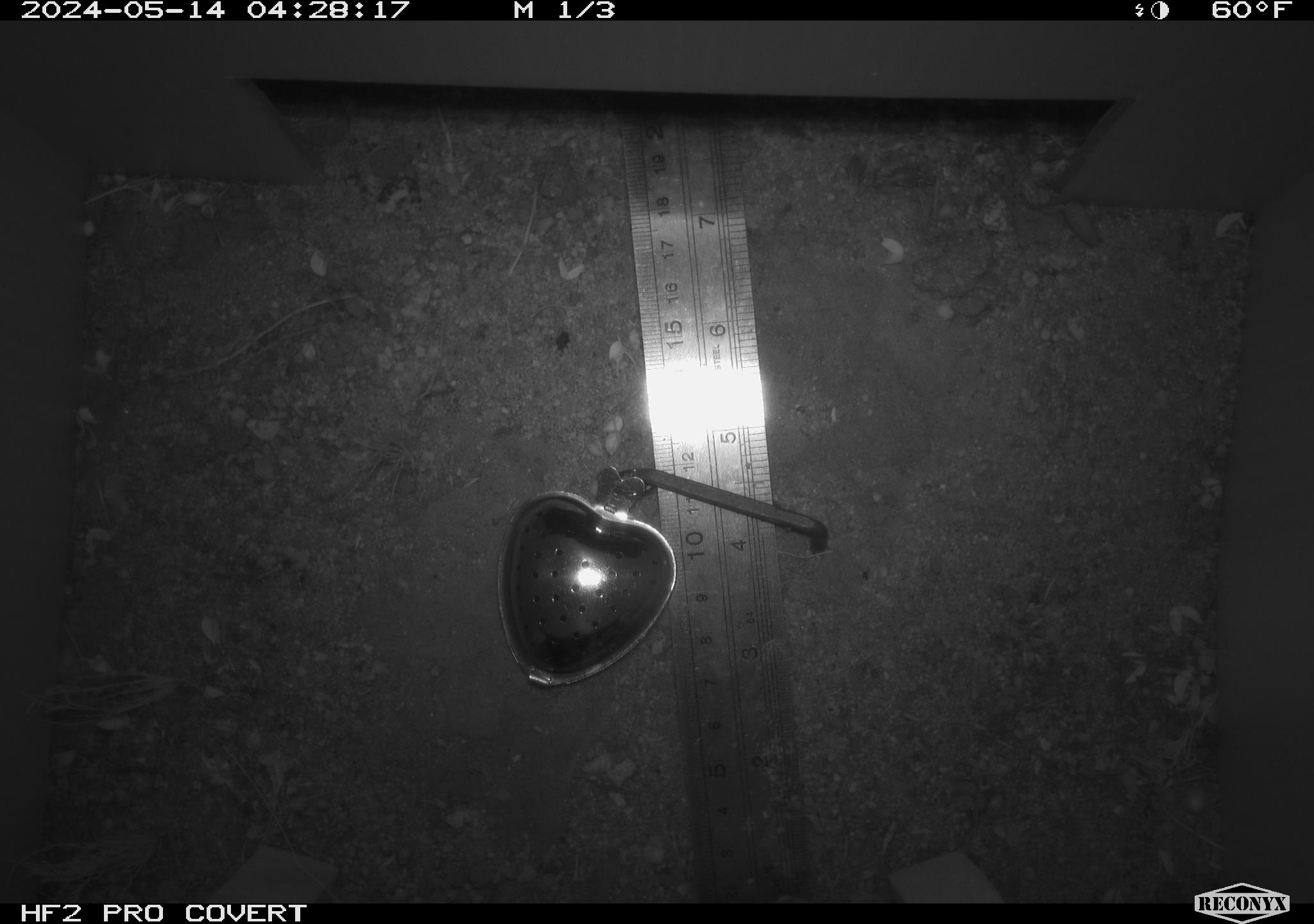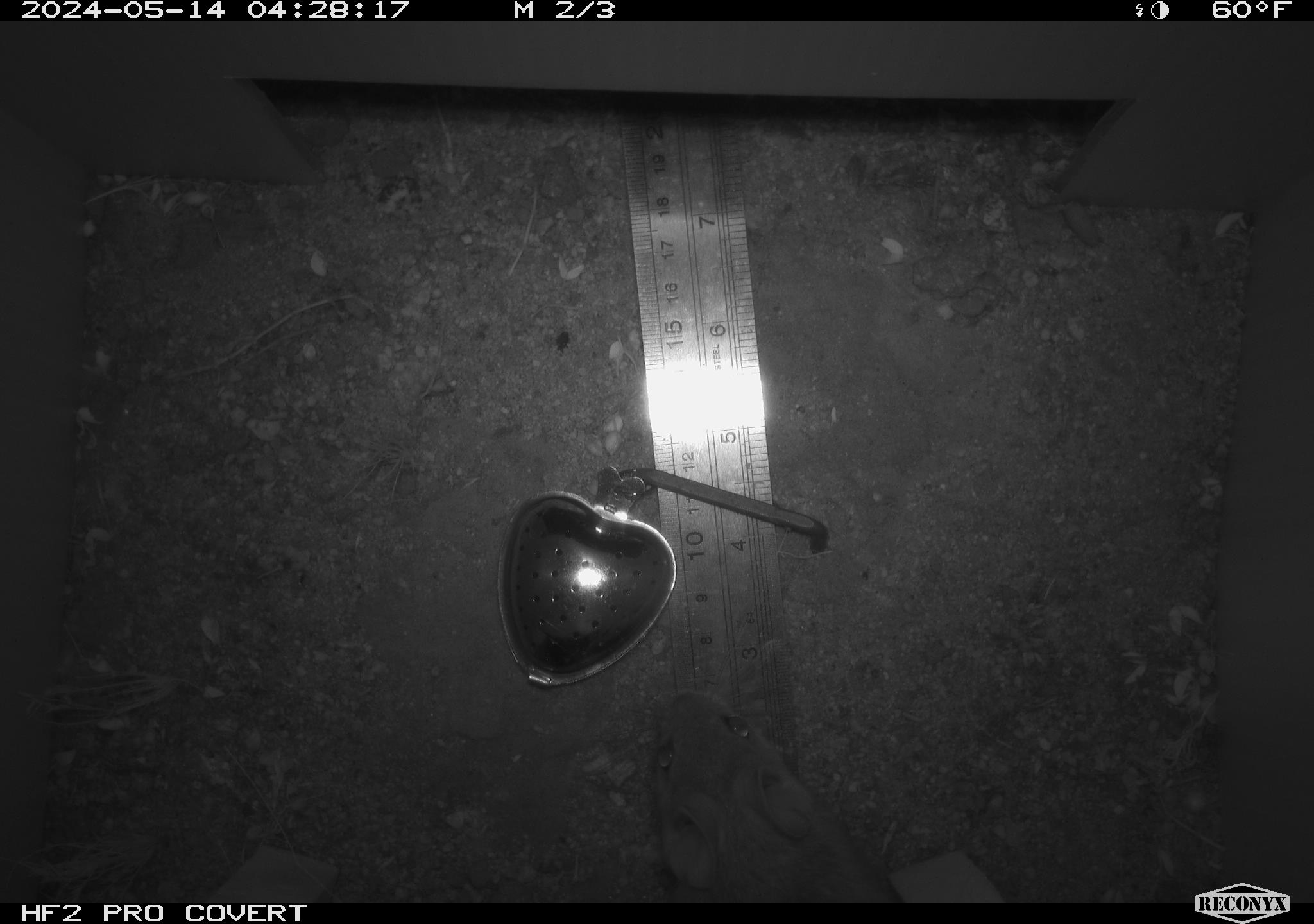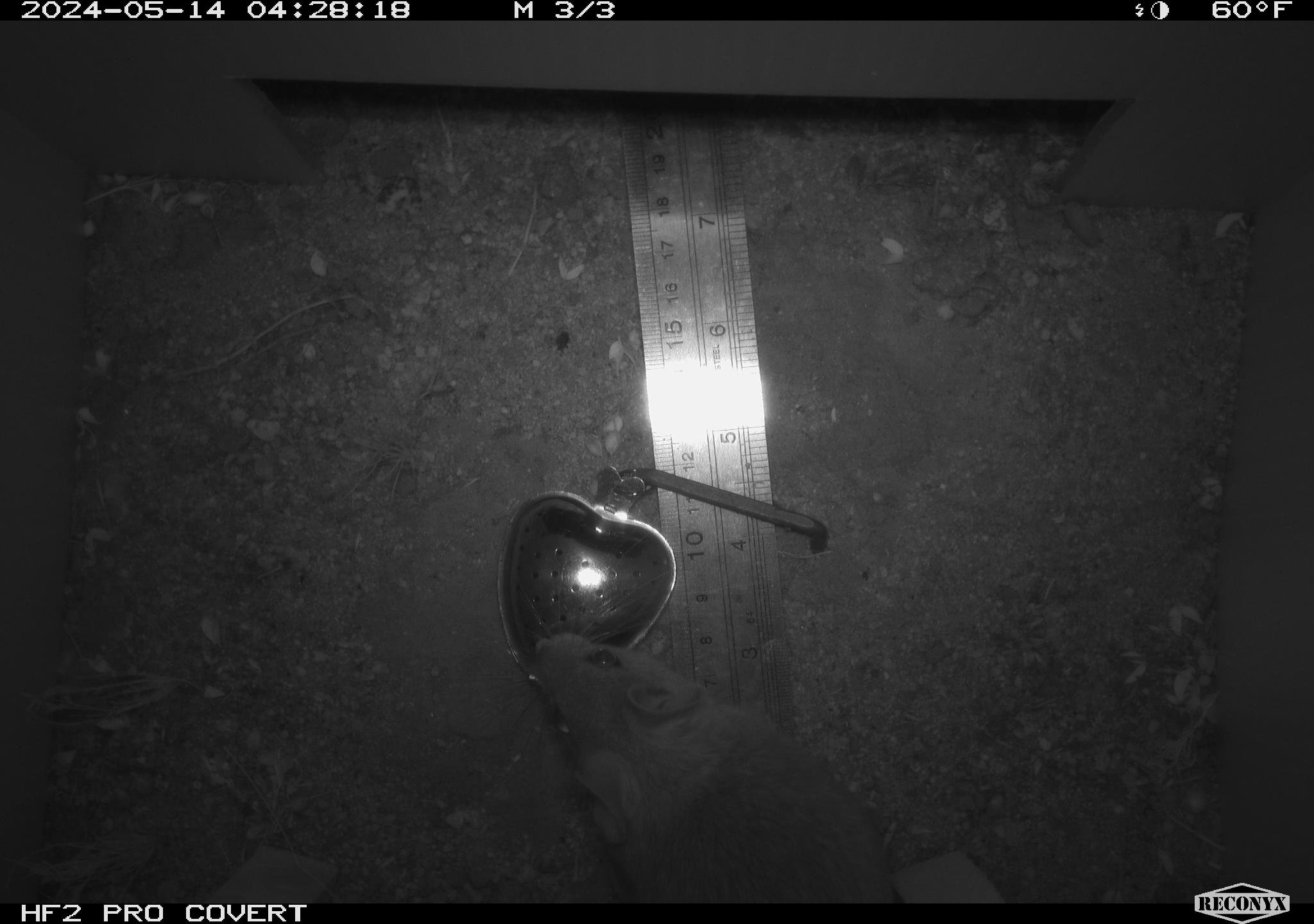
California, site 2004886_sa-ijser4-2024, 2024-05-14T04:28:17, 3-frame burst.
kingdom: Animalia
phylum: Chordata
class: Mammalia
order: Rodentia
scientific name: Rodentia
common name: woodrat or rat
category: woodrat or rat species